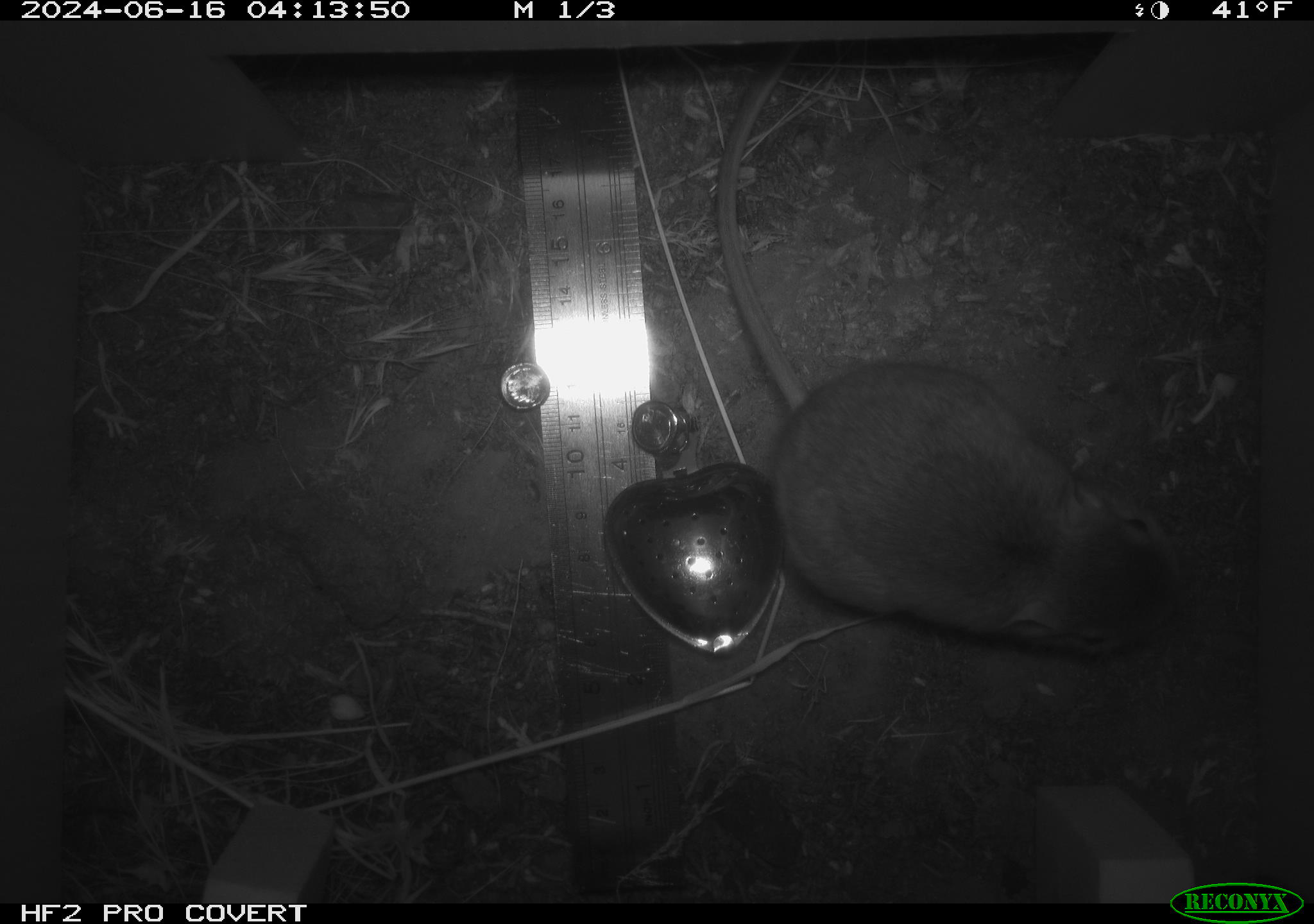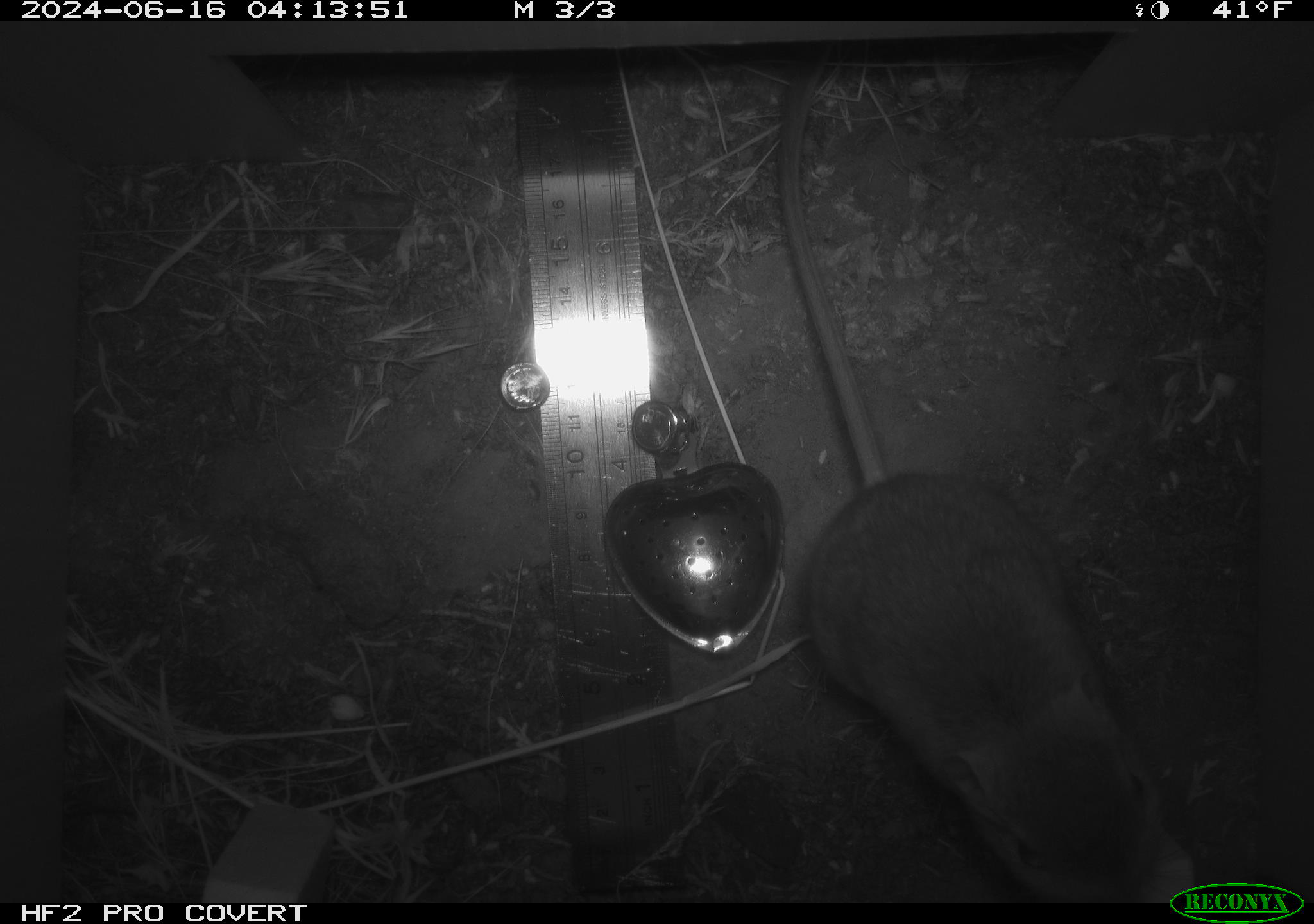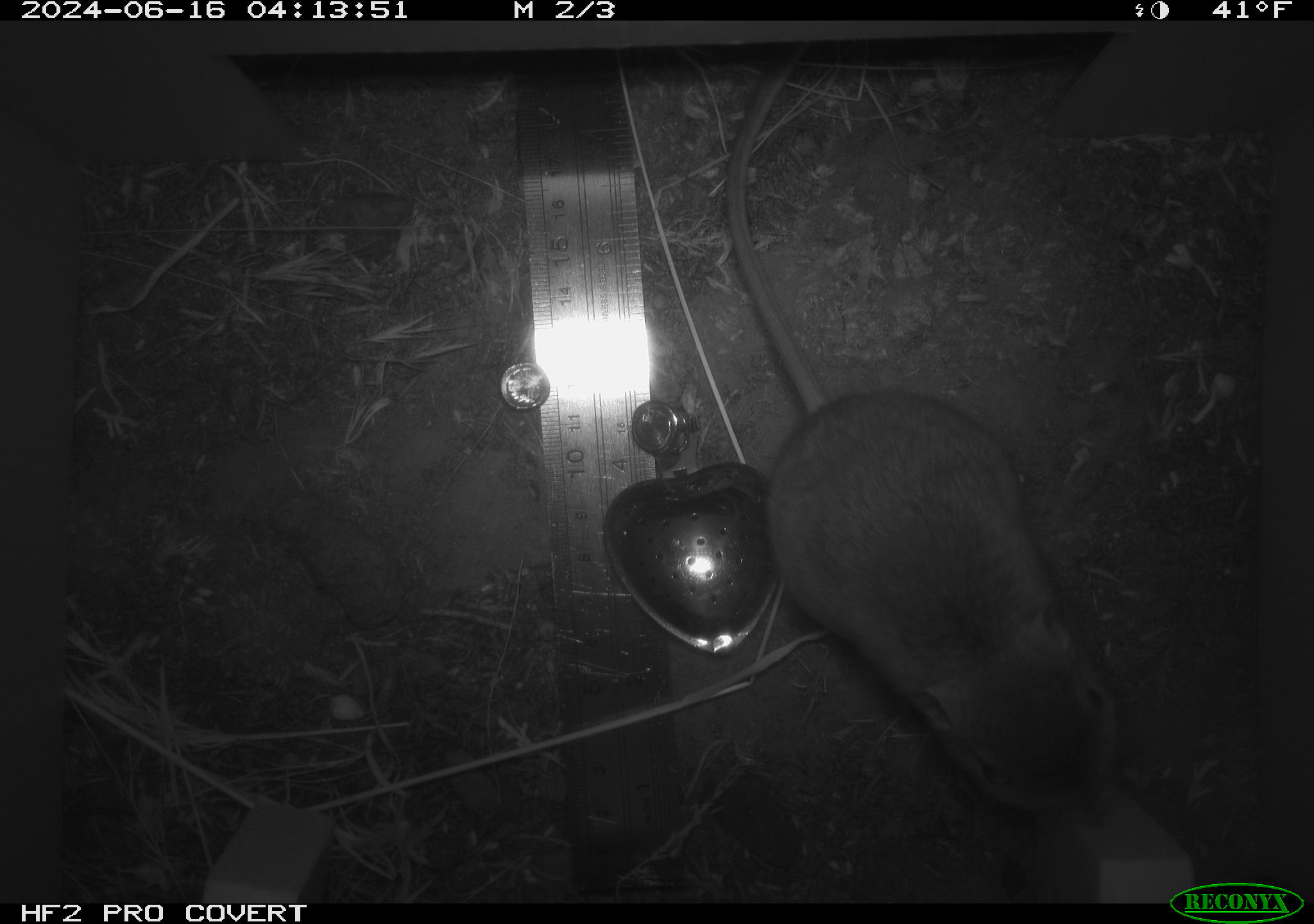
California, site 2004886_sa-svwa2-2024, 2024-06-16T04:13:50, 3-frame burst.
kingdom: Animalia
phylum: Chordata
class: Mammalia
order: Rodentia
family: Heteromyidae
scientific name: Heteromyidae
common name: kangaroo rats and pocket mice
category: heteromyidae family